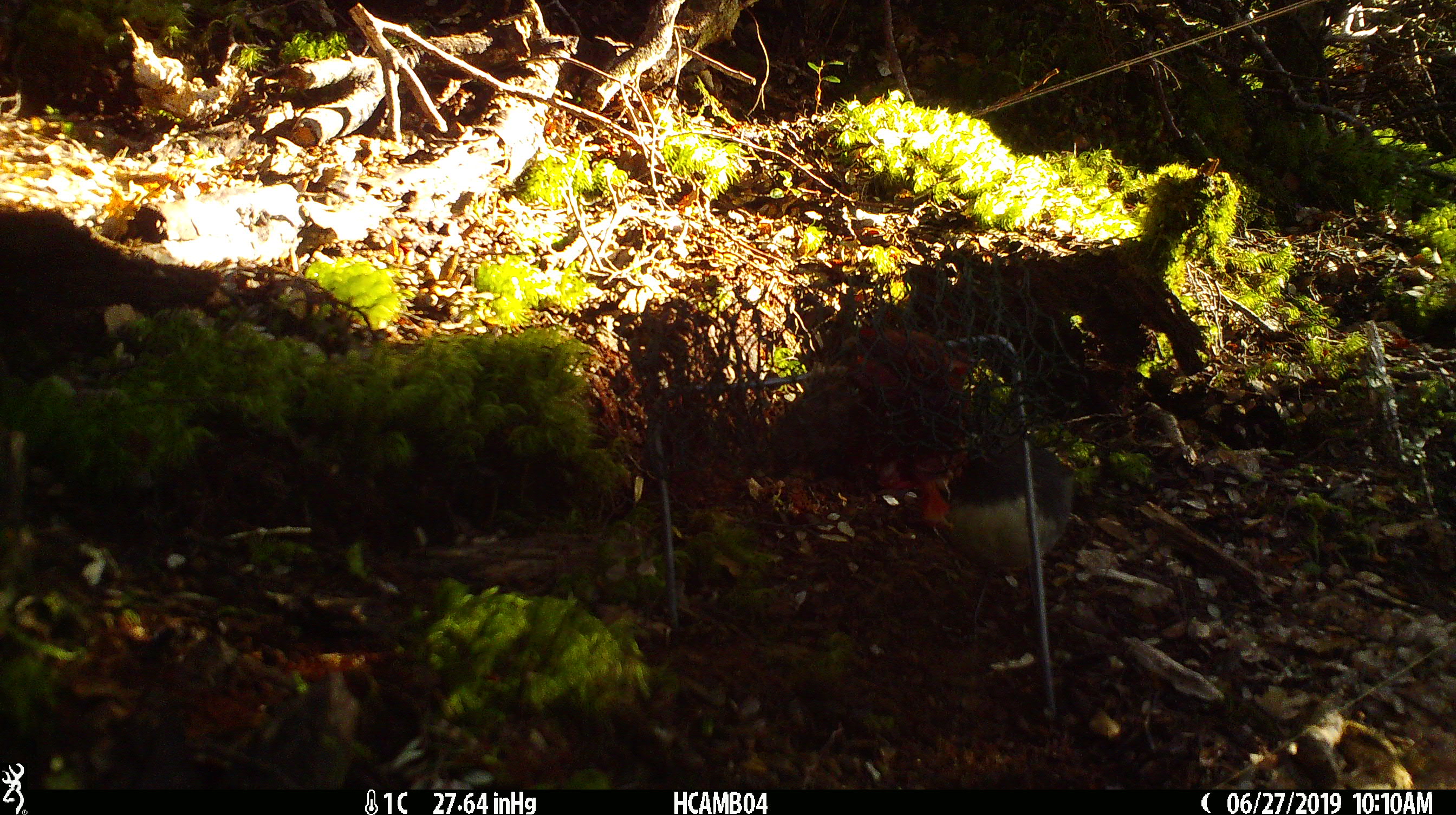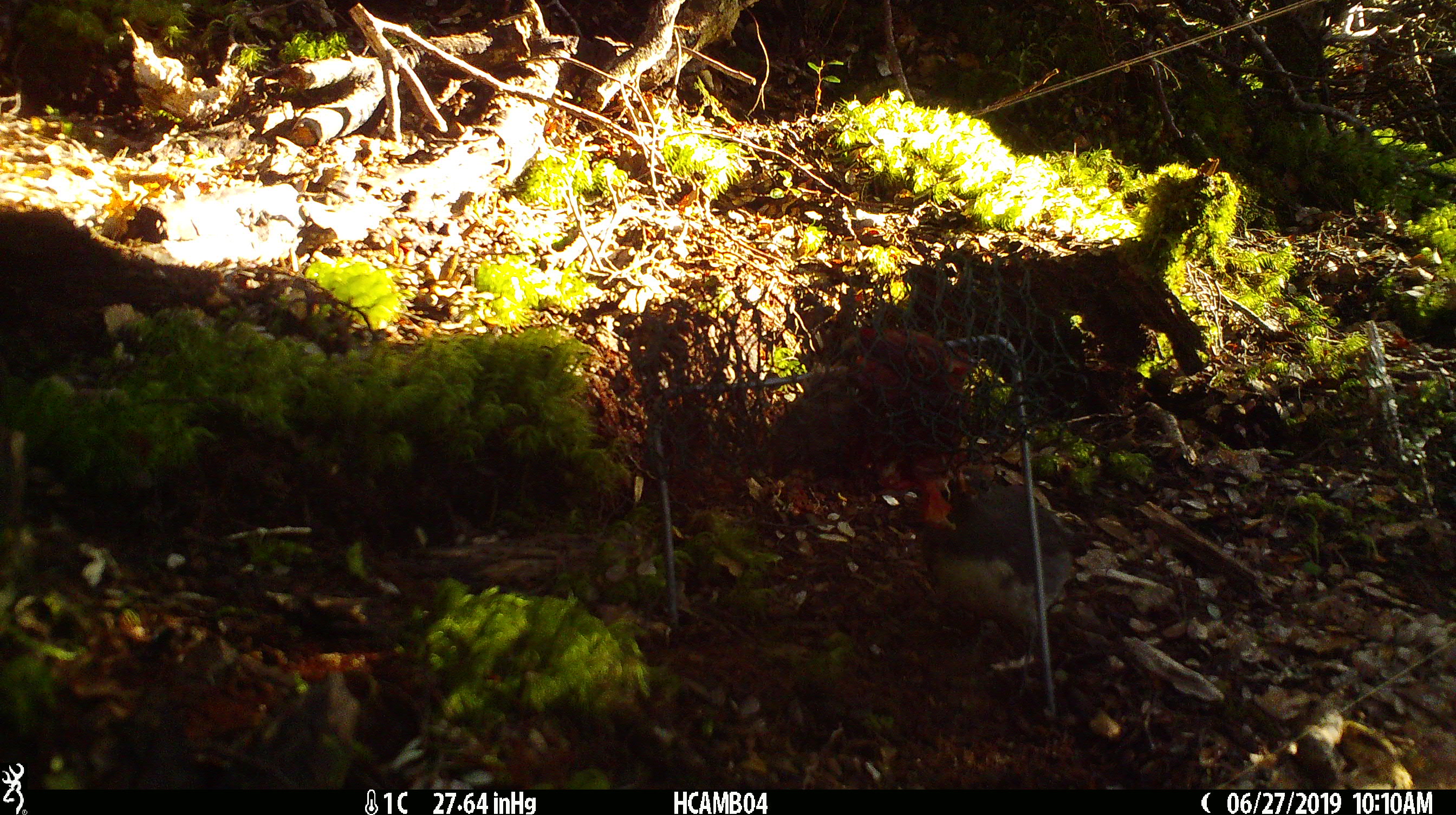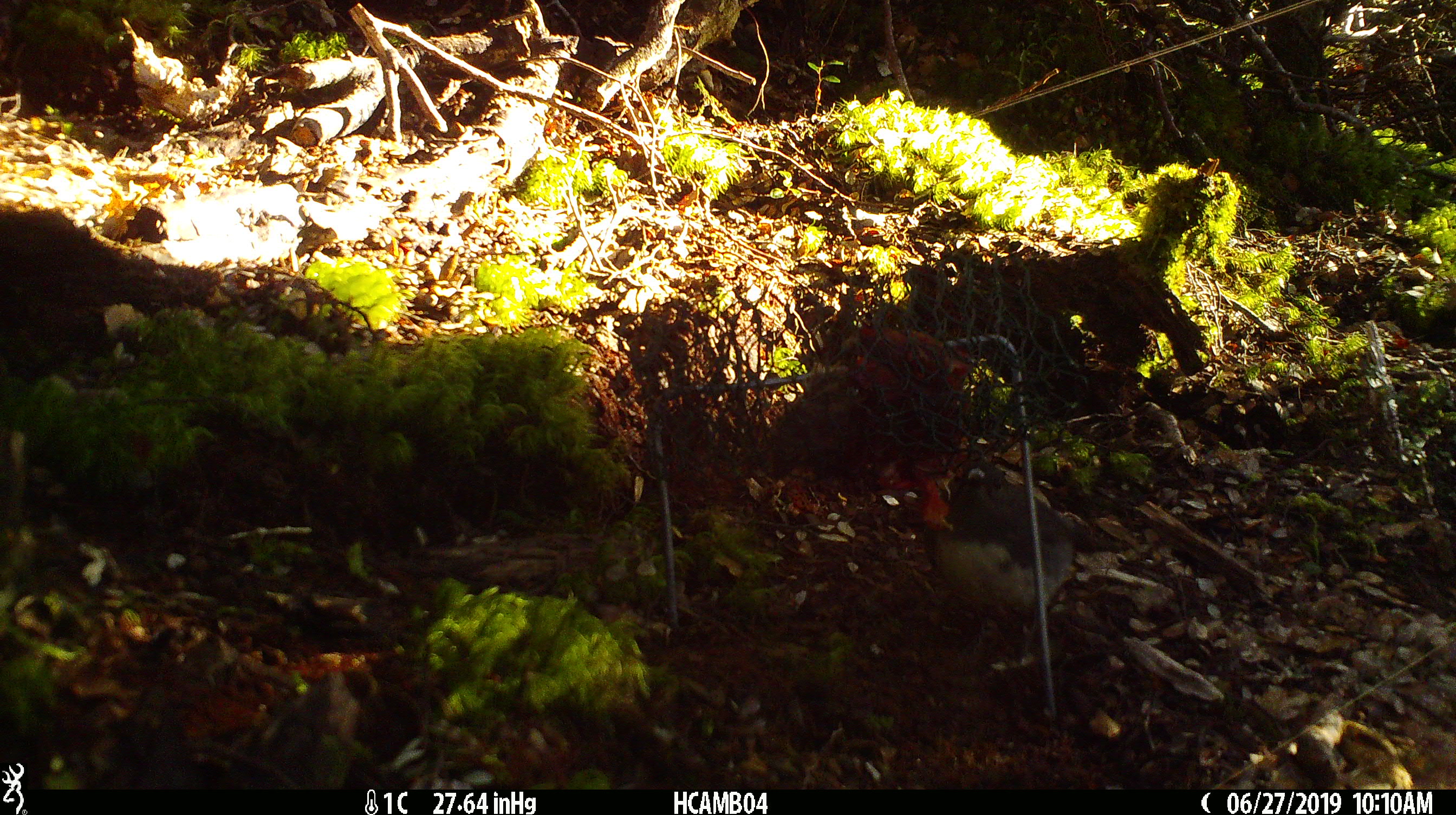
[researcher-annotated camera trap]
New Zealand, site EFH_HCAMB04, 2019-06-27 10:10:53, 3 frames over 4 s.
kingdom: Animalia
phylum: Chordata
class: Aves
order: Passeriformes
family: Petroicidae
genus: Petroica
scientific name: Petroica australis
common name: new zealand robin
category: robin